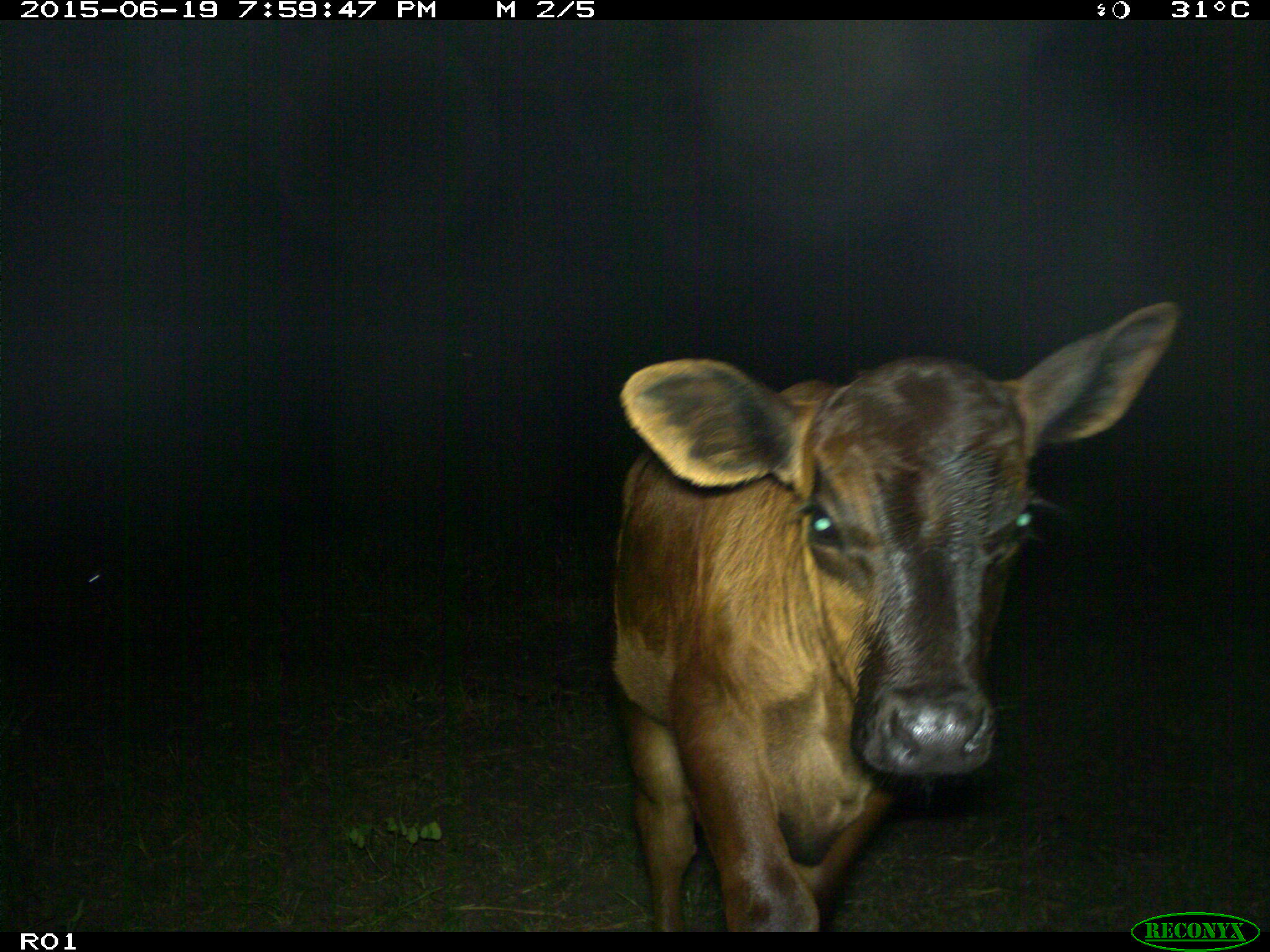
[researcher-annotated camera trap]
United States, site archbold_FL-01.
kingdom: Animalia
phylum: Chordata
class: Mammalia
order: Artiodactyla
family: Bovidae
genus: Bos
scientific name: Bos taurus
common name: domestic cow